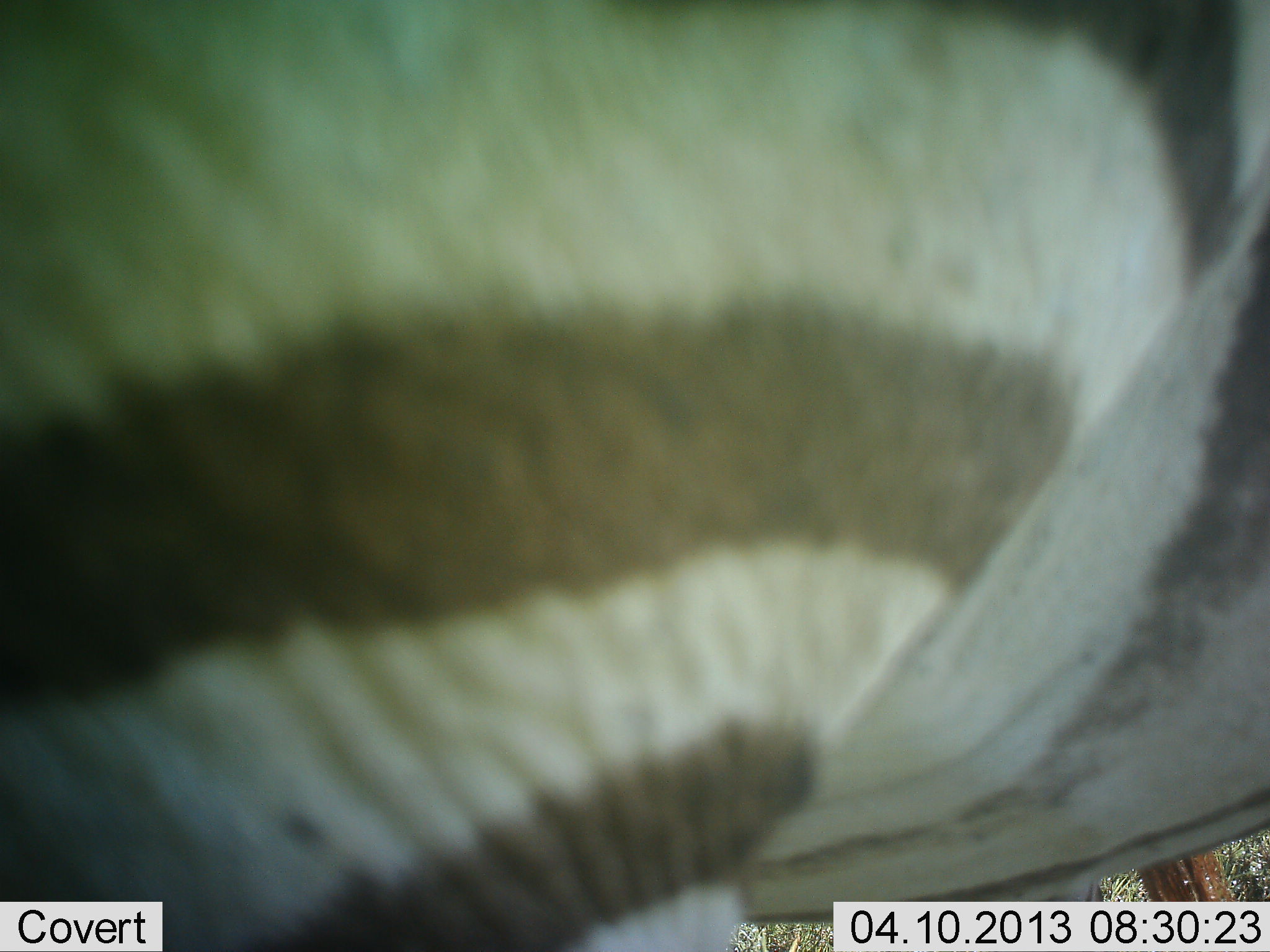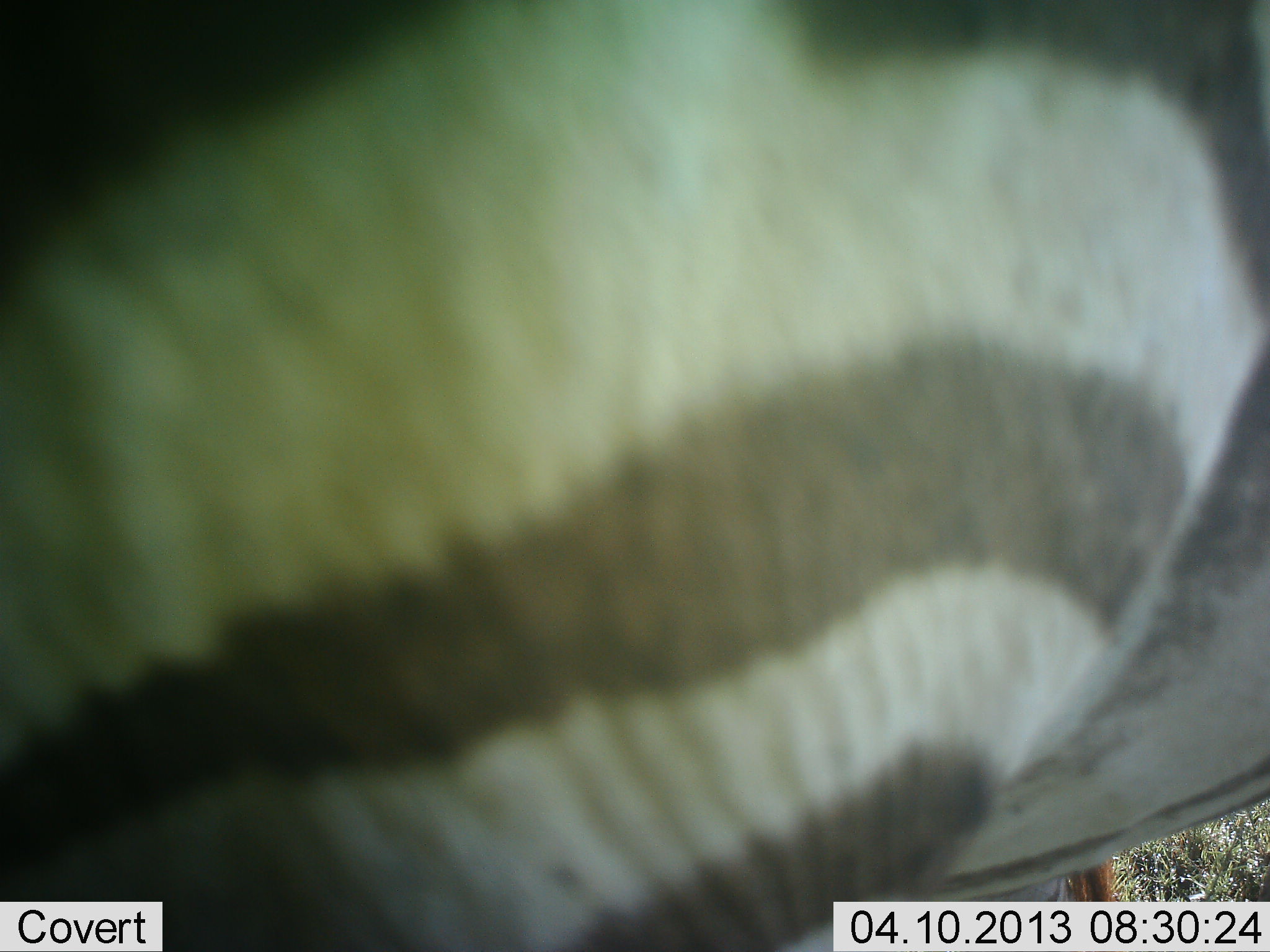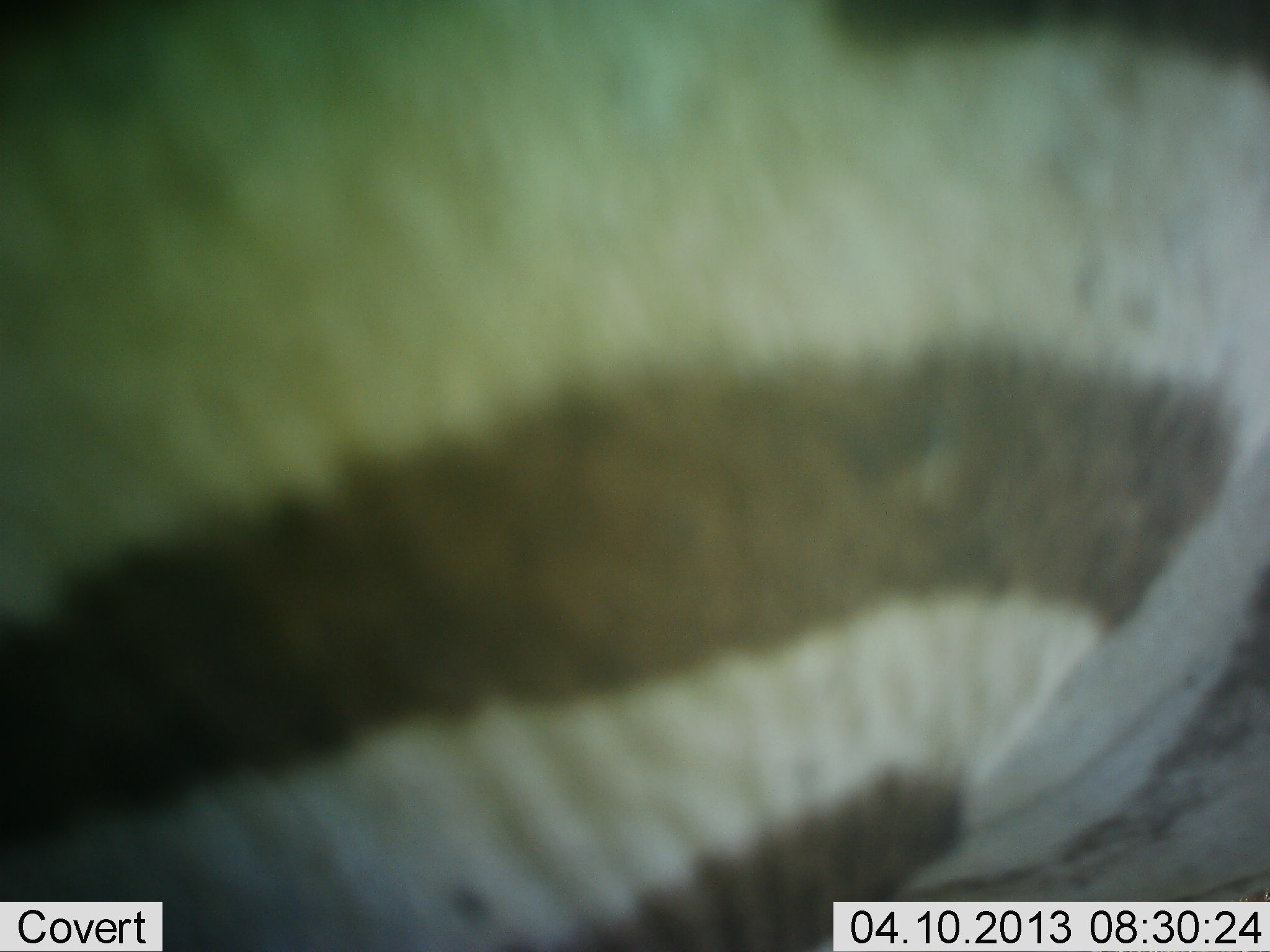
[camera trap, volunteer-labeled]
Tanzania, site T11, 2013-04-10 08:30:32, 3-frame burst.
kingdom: Animalia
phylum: Chordata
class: Mammalia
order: Perissodactyla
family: Equidae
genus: Equus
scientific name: Equus quagga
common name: plains zebra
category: zebra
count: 1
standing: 91%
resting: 2%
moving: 6%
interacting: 6%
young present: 0%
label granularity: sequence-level